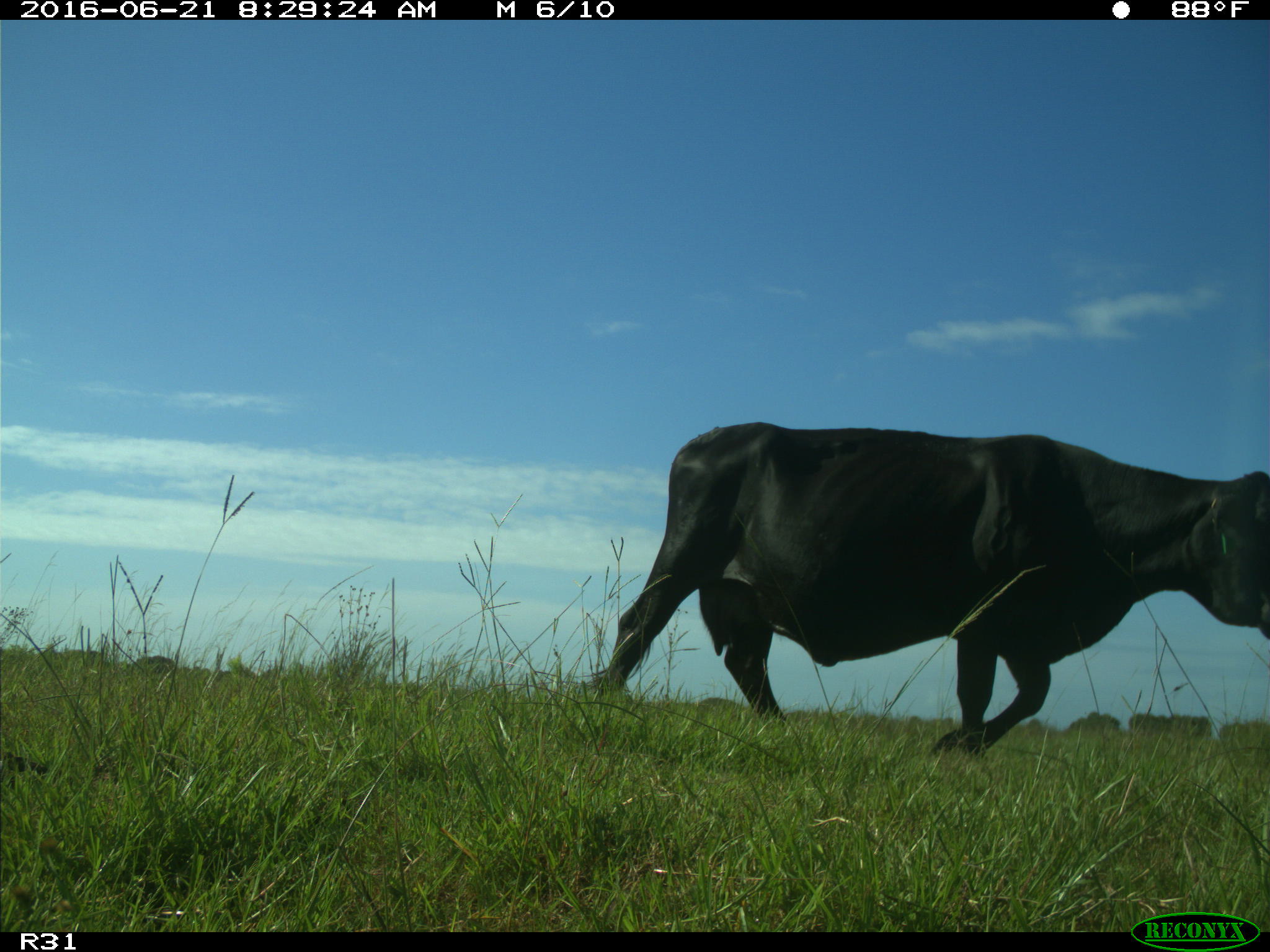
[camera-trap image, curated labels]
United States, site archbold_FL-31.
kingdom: Animalia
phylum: Chordata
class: Mammalia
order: Artiodactyla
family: Bovidae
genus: Bos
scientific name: Bos taurus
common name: domestic cow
Bos taurus (domestic cow).